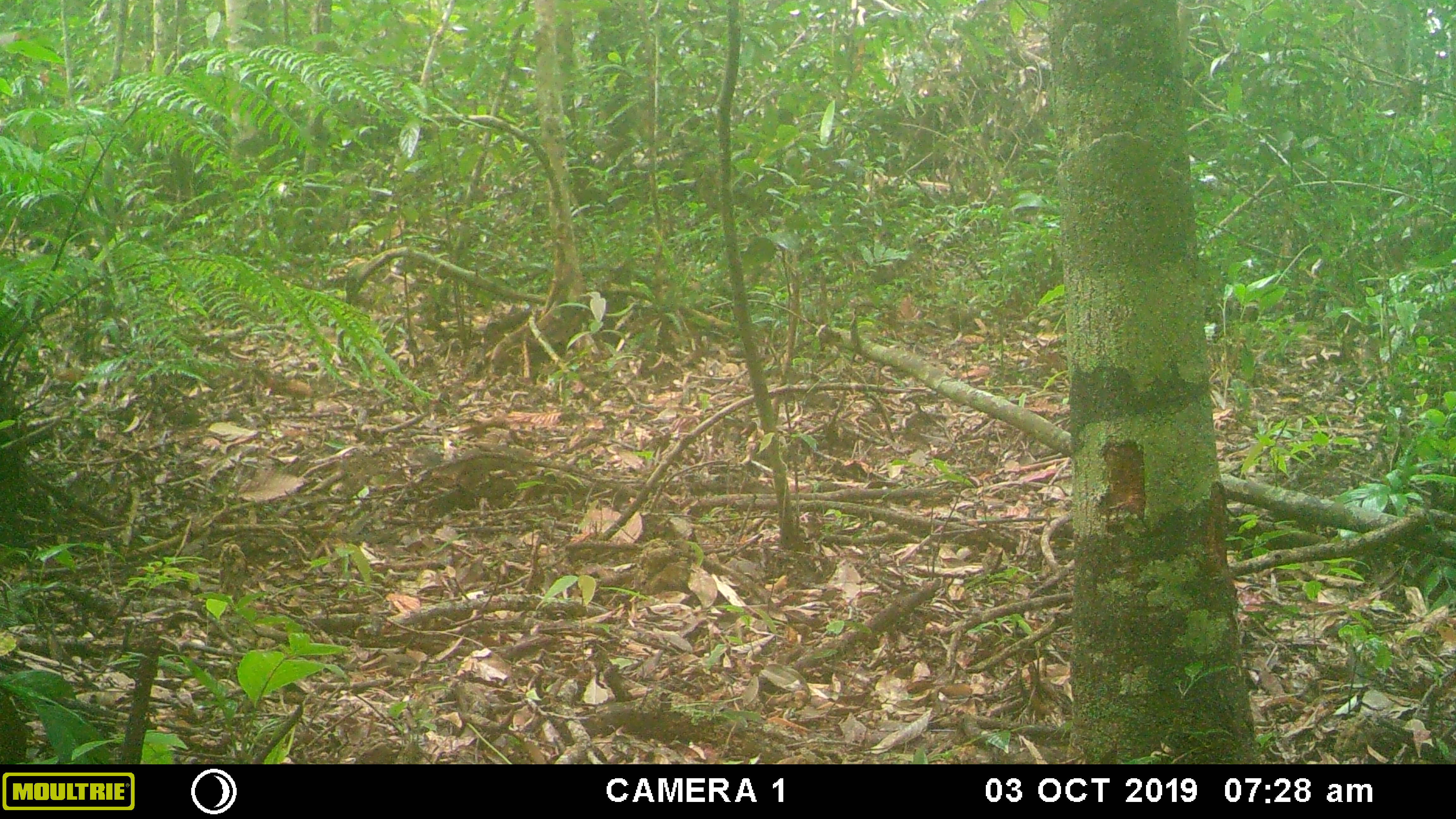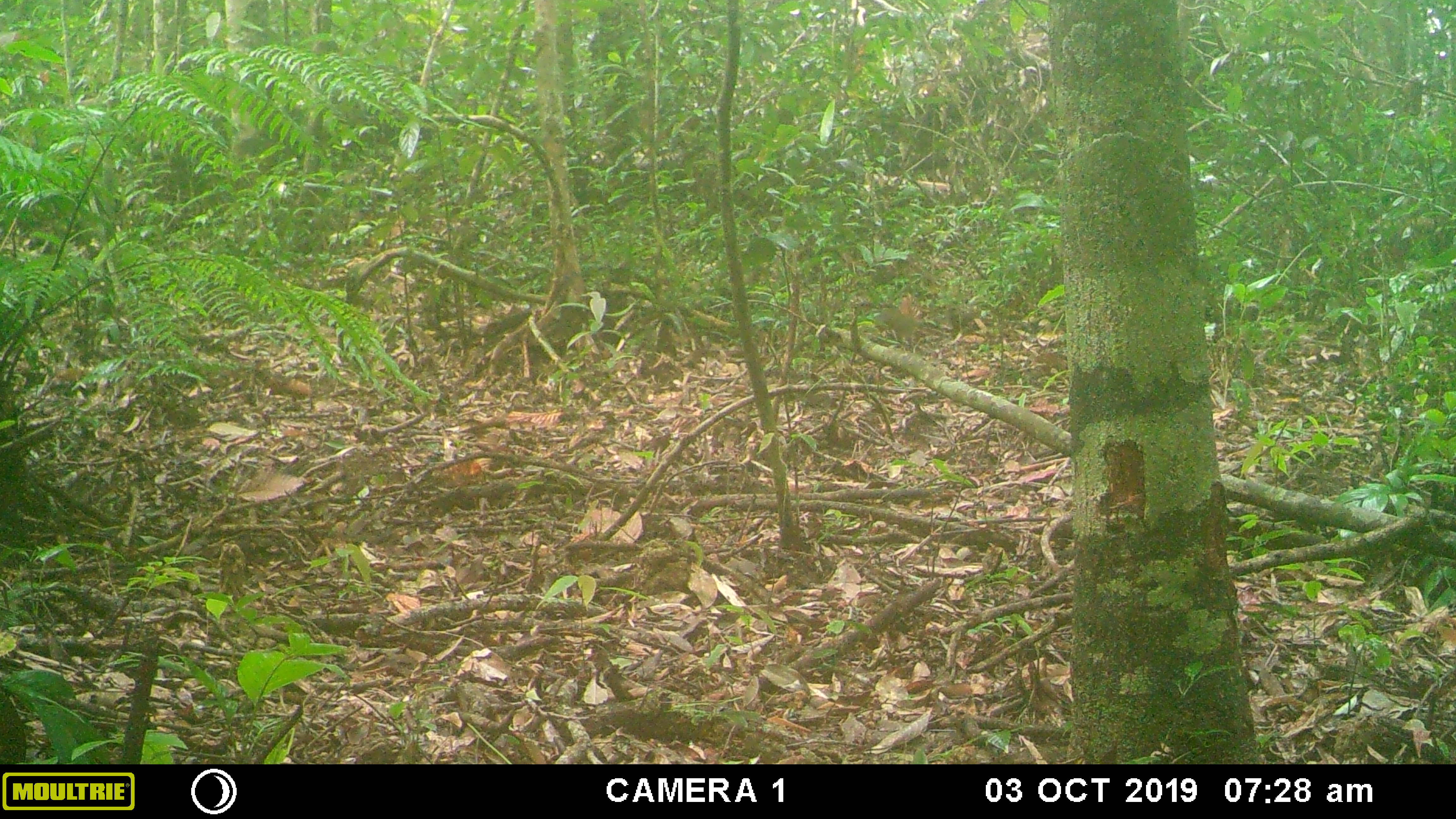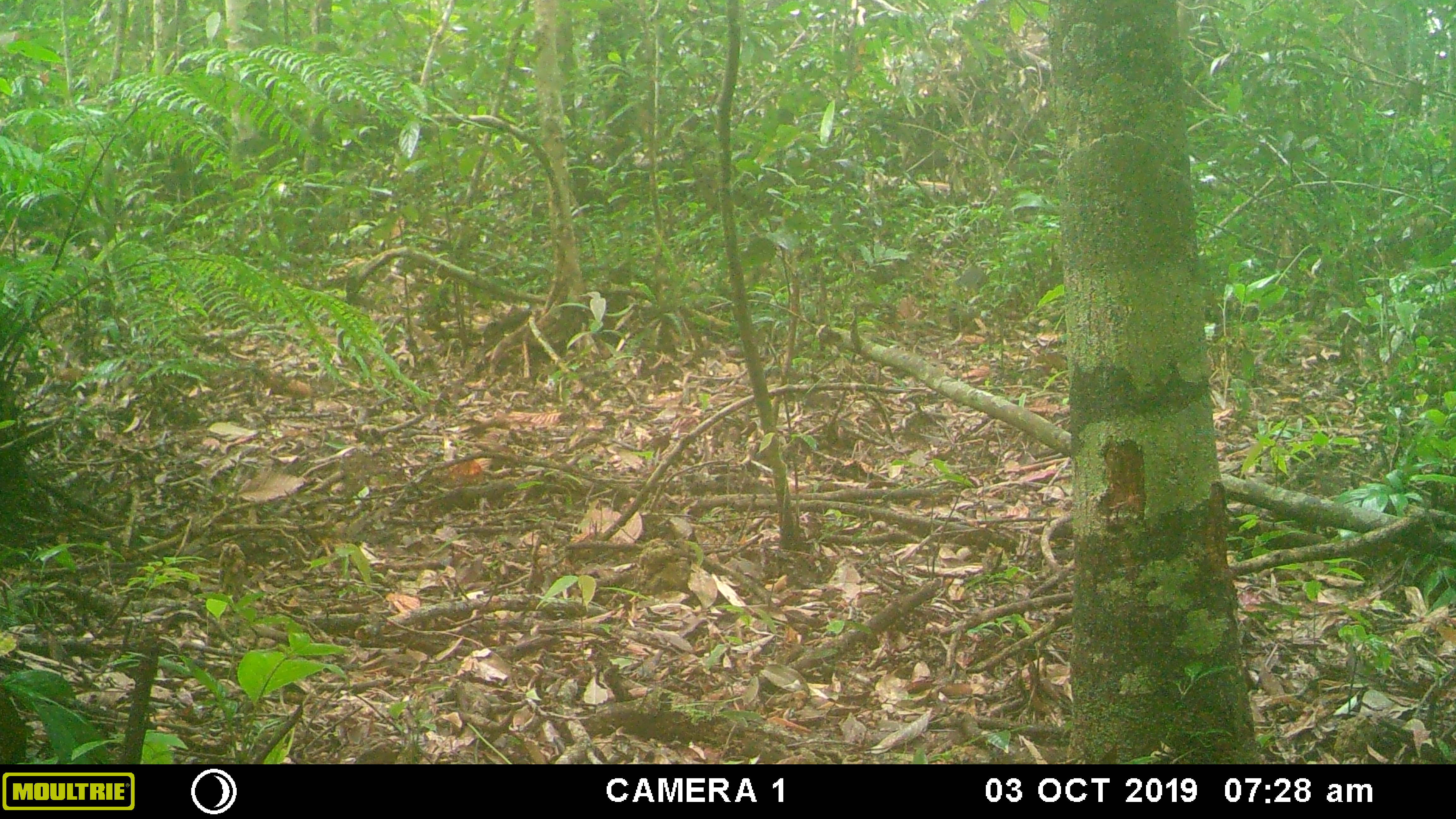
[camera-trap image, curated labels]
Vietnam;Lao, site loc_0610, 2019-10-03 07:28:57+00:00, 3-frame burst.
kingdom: Animalia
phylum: Chordata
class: Mammalia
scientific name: Mammalia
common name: mammal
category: unidentified small mammal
Unidentified small mammal (mammal) (Mammalia). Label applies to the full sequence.